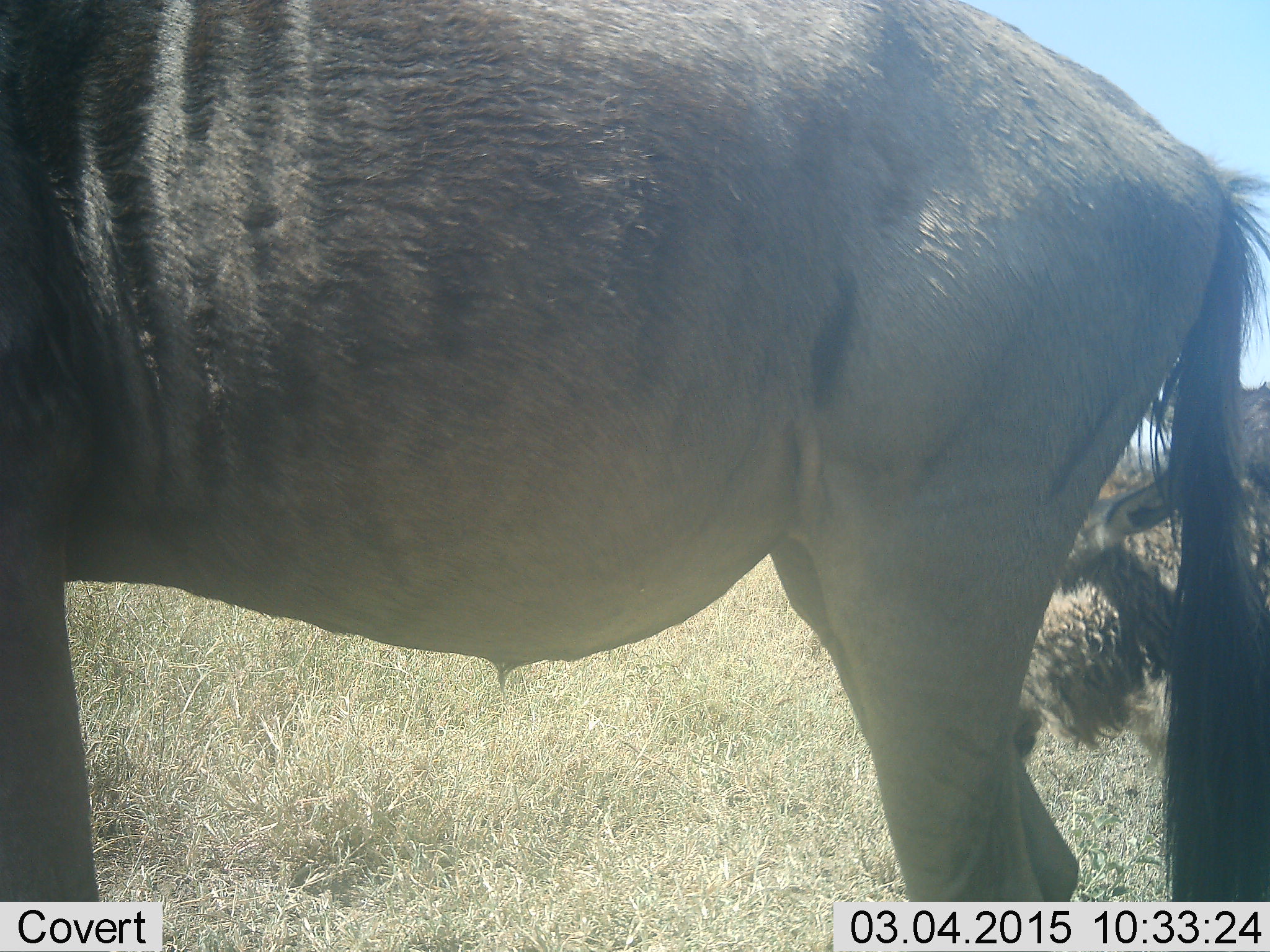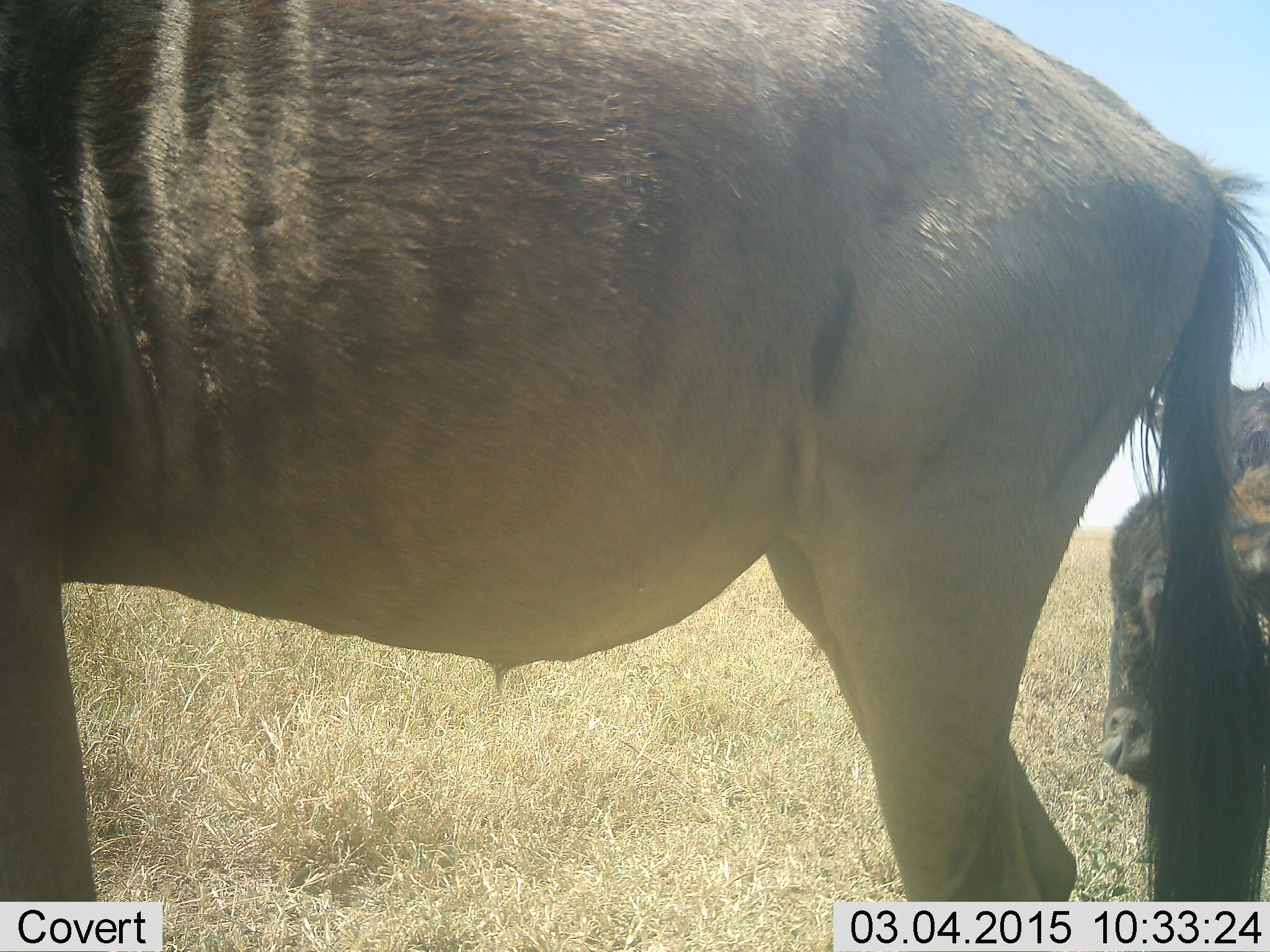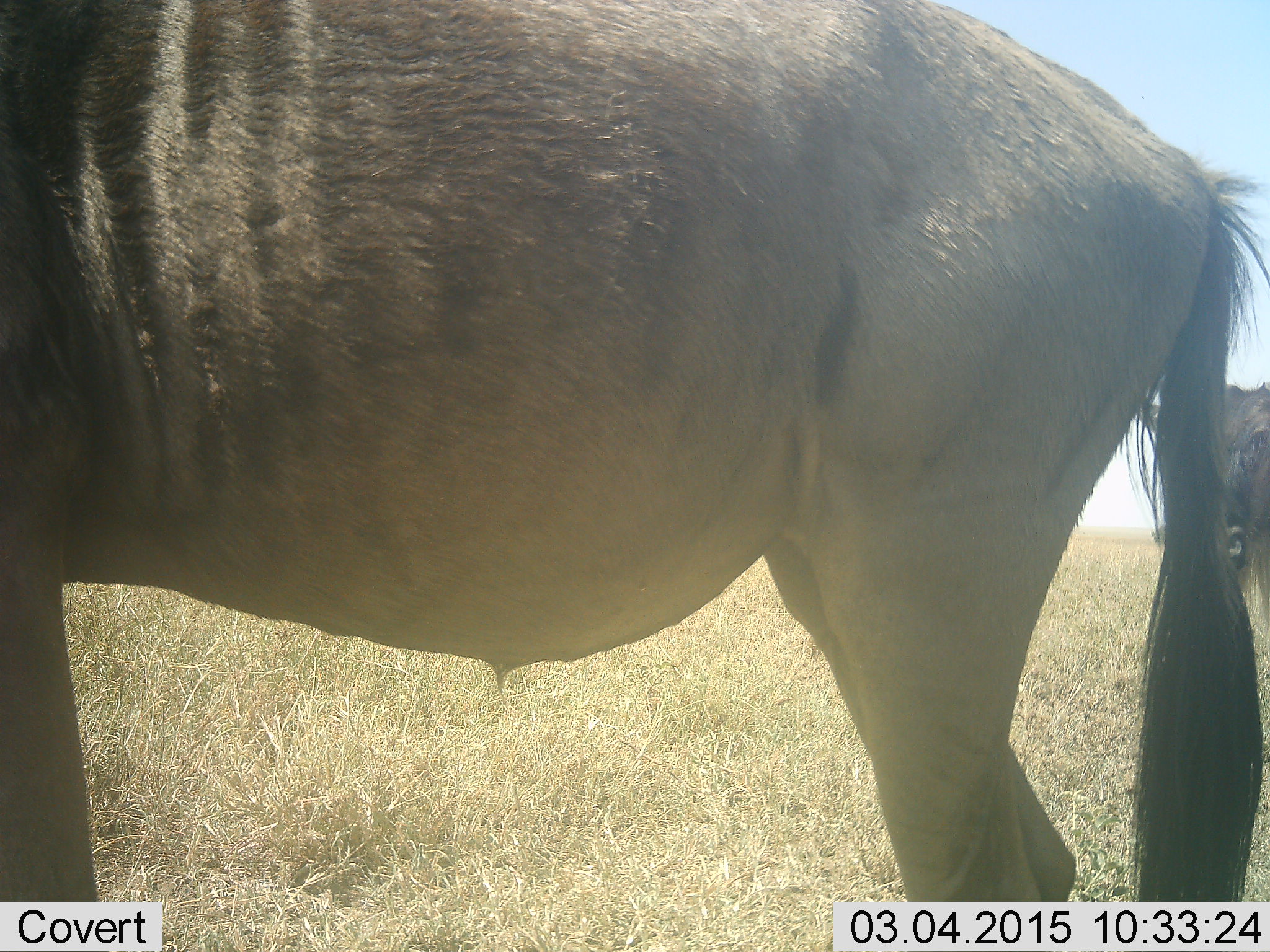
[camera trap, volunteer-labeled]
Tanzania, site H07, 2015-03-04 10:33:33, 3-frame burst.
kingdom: Animalia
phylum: Chordata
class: Mammalia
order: Artiodactyla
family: Bovidae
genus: Connochaetes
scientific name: Connochaetes taurinus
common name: blue wildebeest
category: wildebeest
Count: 2.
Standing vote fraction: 100%.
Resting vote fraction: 0%.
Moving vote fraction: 20%.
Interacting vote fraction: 0%.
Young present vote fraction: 30%.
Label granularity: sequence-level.